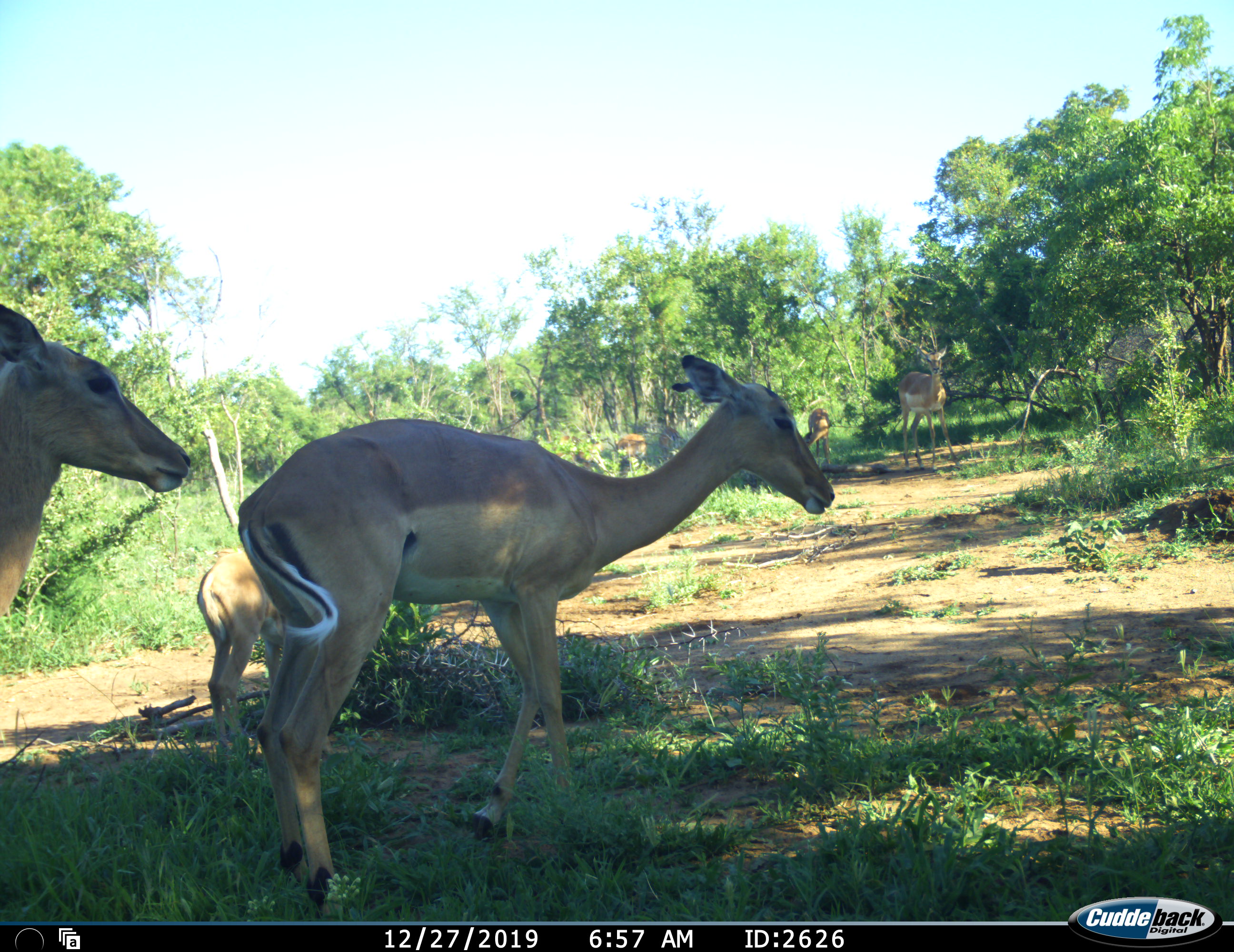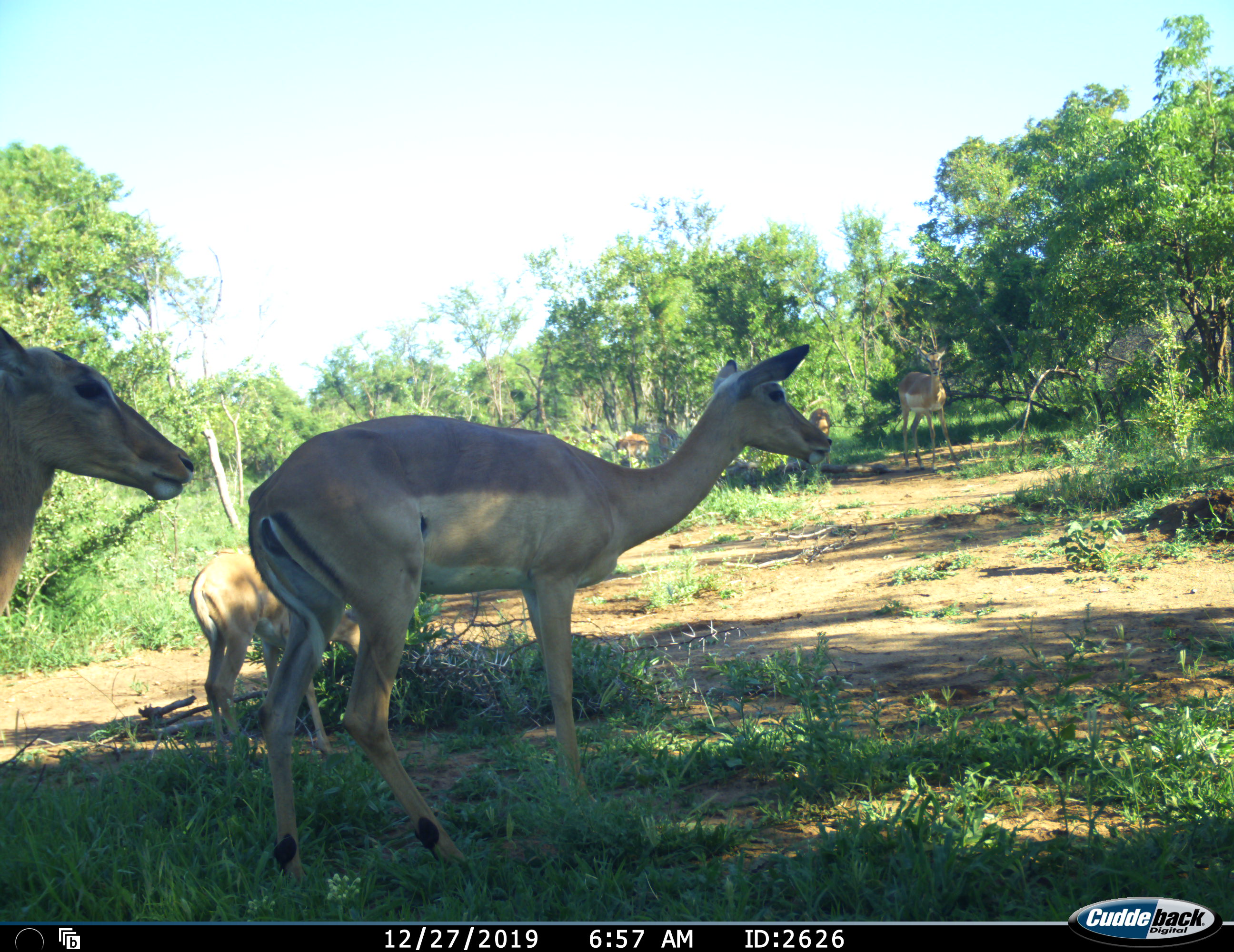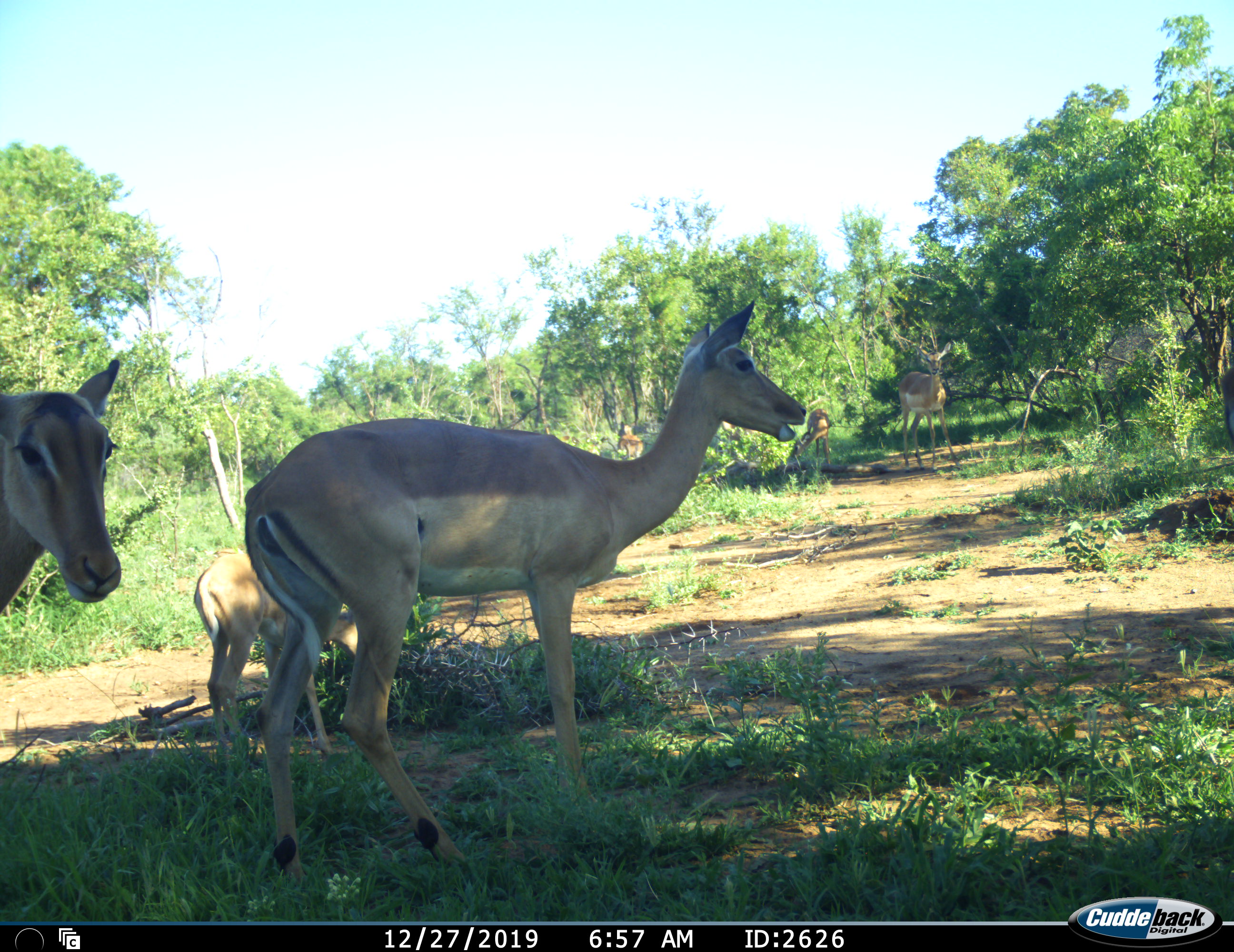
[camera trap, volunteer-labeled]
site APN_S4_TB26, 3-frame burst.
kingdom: Animalia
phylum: Chordata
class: Mammalia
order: Artiodactyla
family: Bovidae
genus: Aepyceros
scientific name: Aepyceros melampus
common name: impala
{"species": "impala (Aepyceros melampus)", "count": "9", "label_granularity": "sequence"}